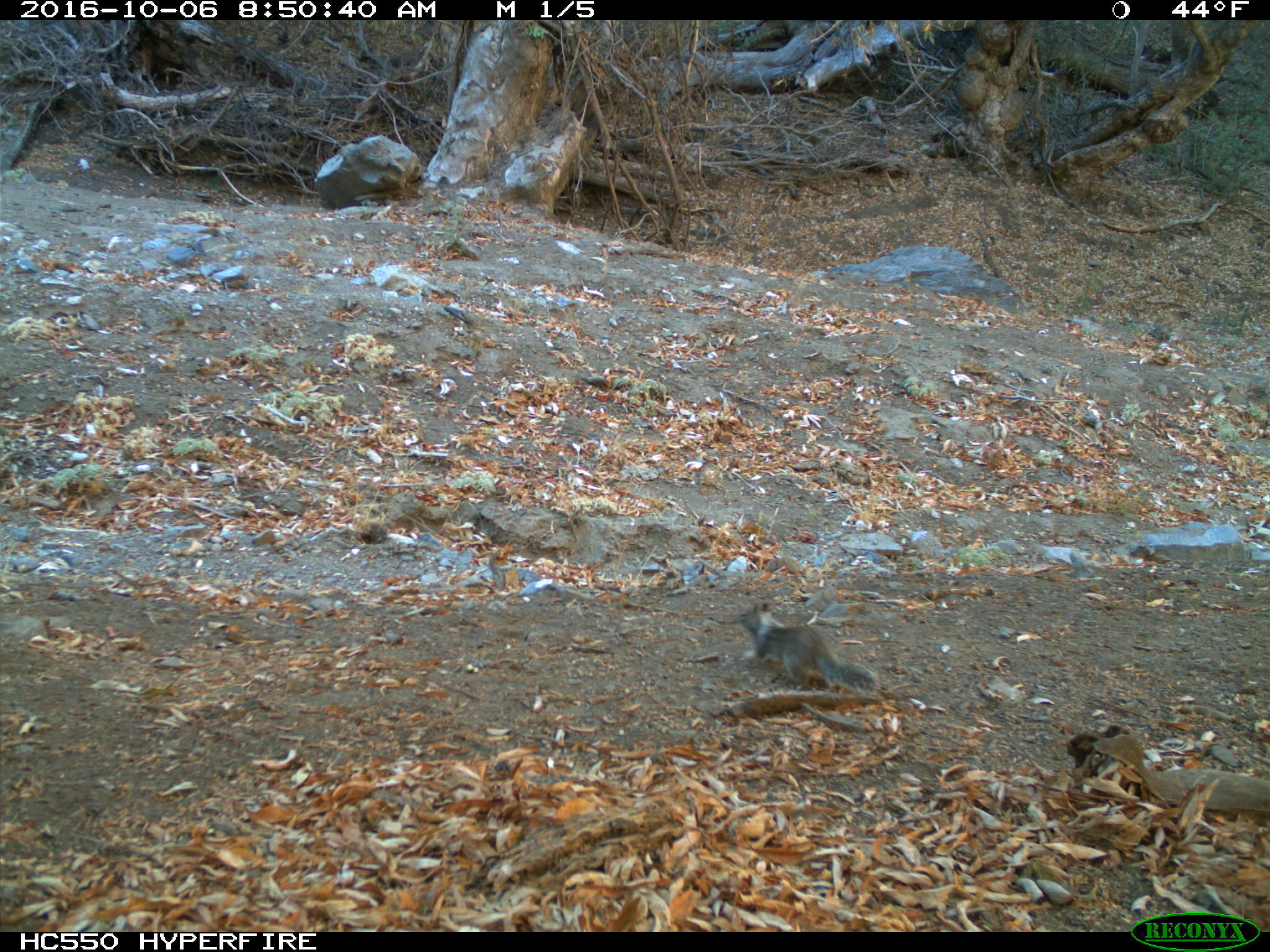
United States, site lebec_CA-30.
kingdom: Animalia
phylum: Chordata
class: Mammalia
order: Rodentia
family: Sciuridae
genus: Otospermophilus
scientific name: Otospermophilus beecheyi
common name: california ground squirrel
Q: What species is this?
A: Otospermophilus beecheyi (california ground squirrel).